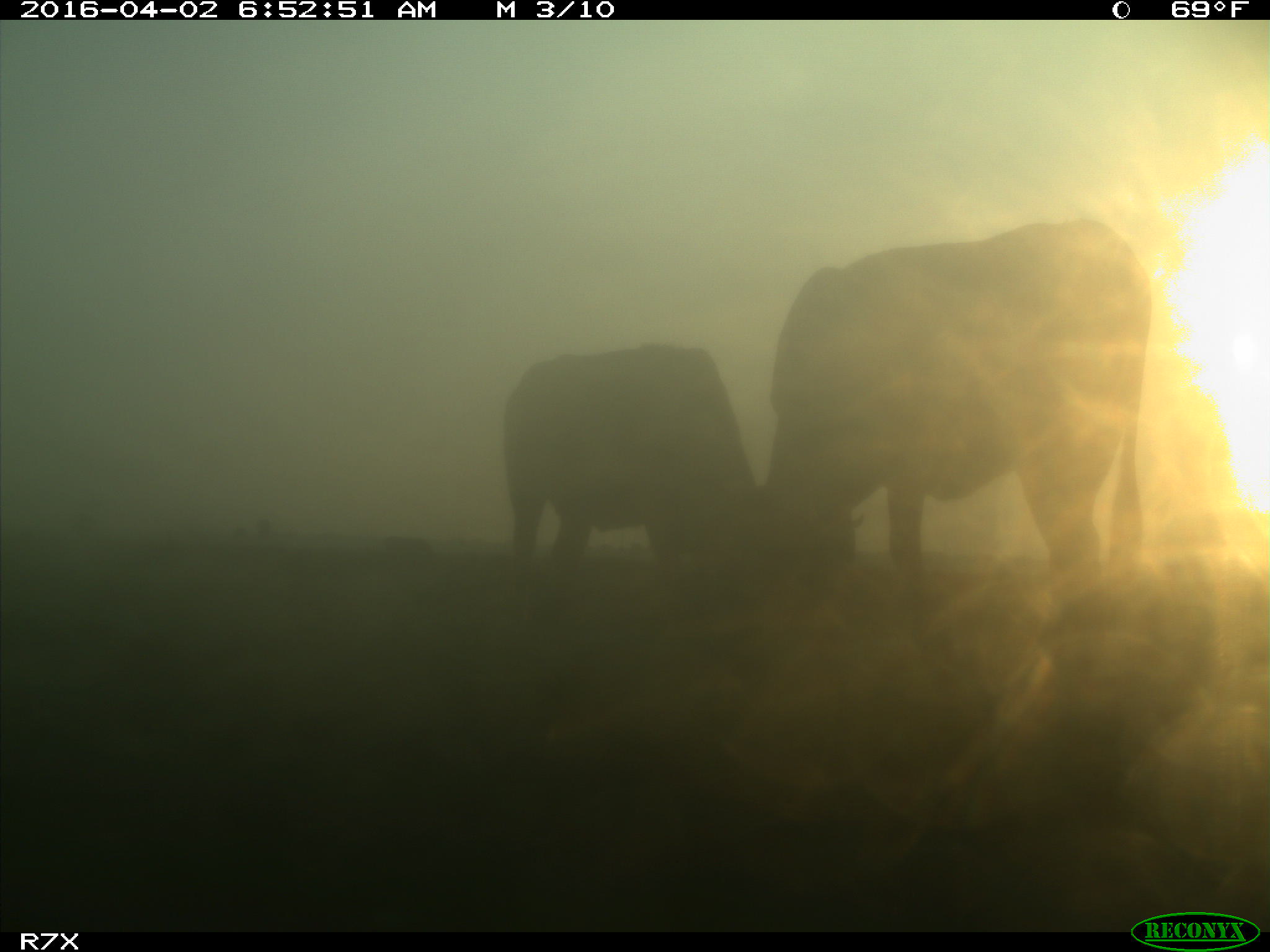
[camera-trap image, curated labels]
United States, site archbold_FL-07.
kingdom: Animalia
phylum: Chordata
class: Mammalia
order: Artiodactyla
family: Bovidae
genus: Bos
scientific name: Bos taurus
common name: domestic cow